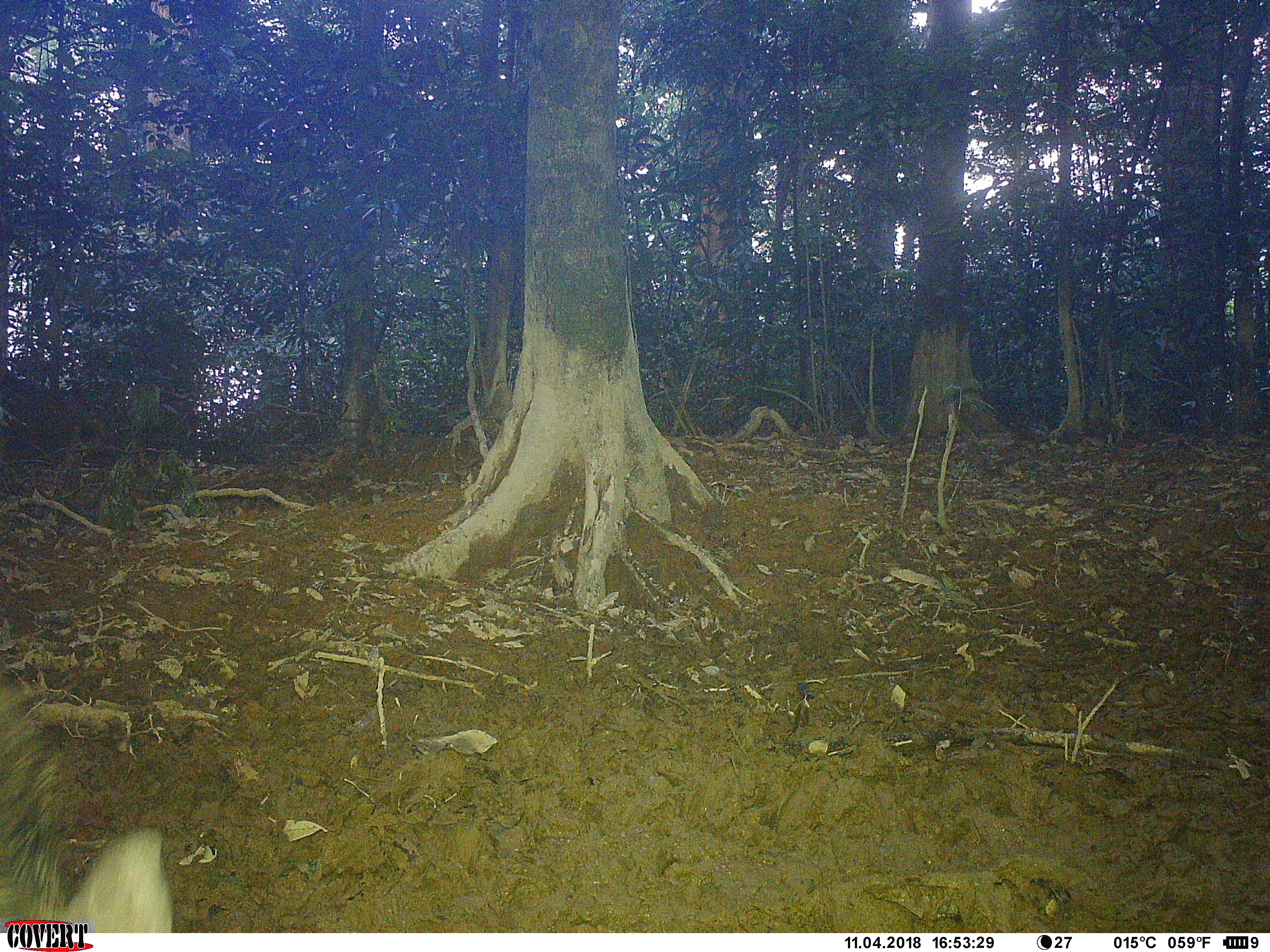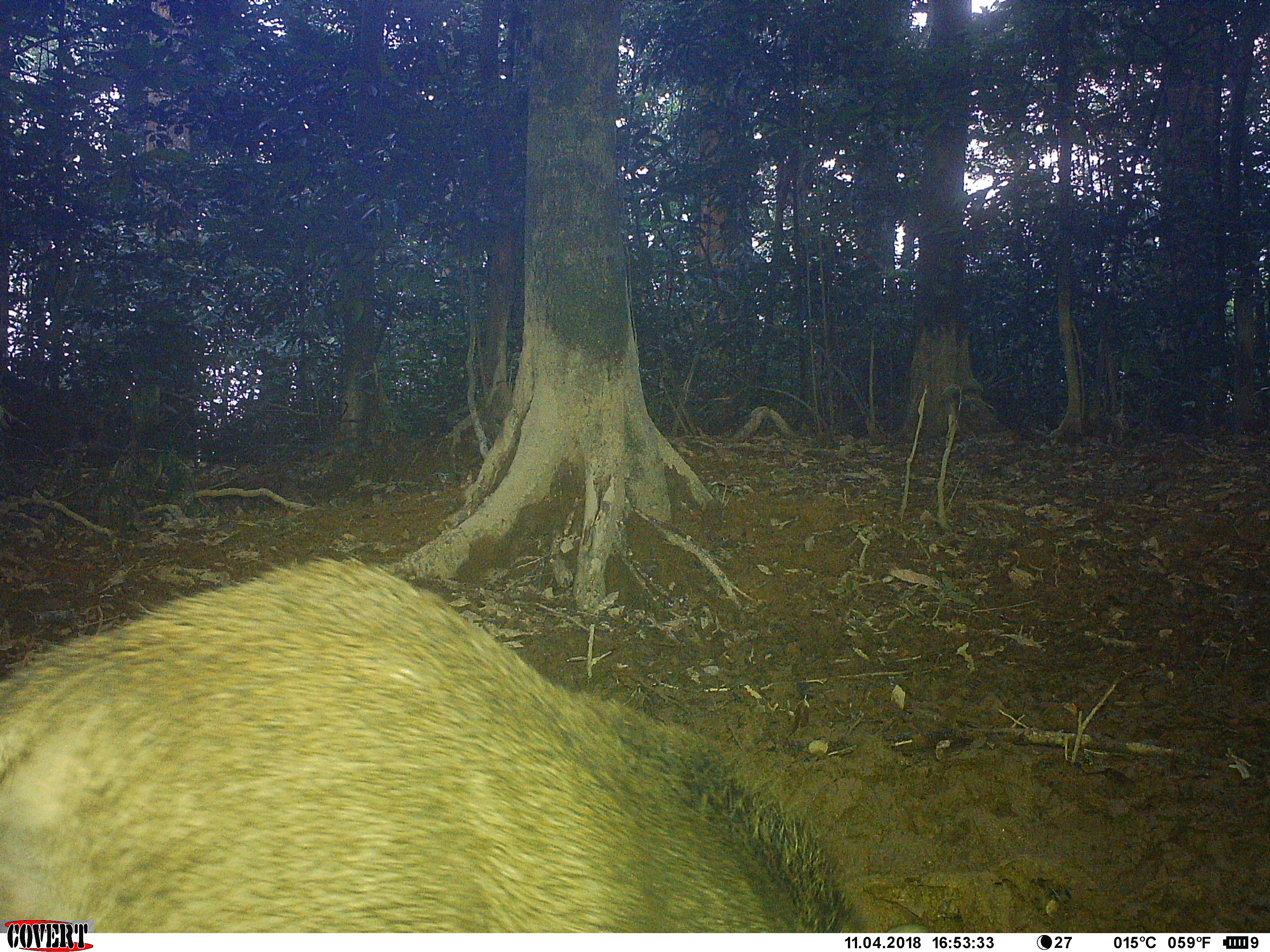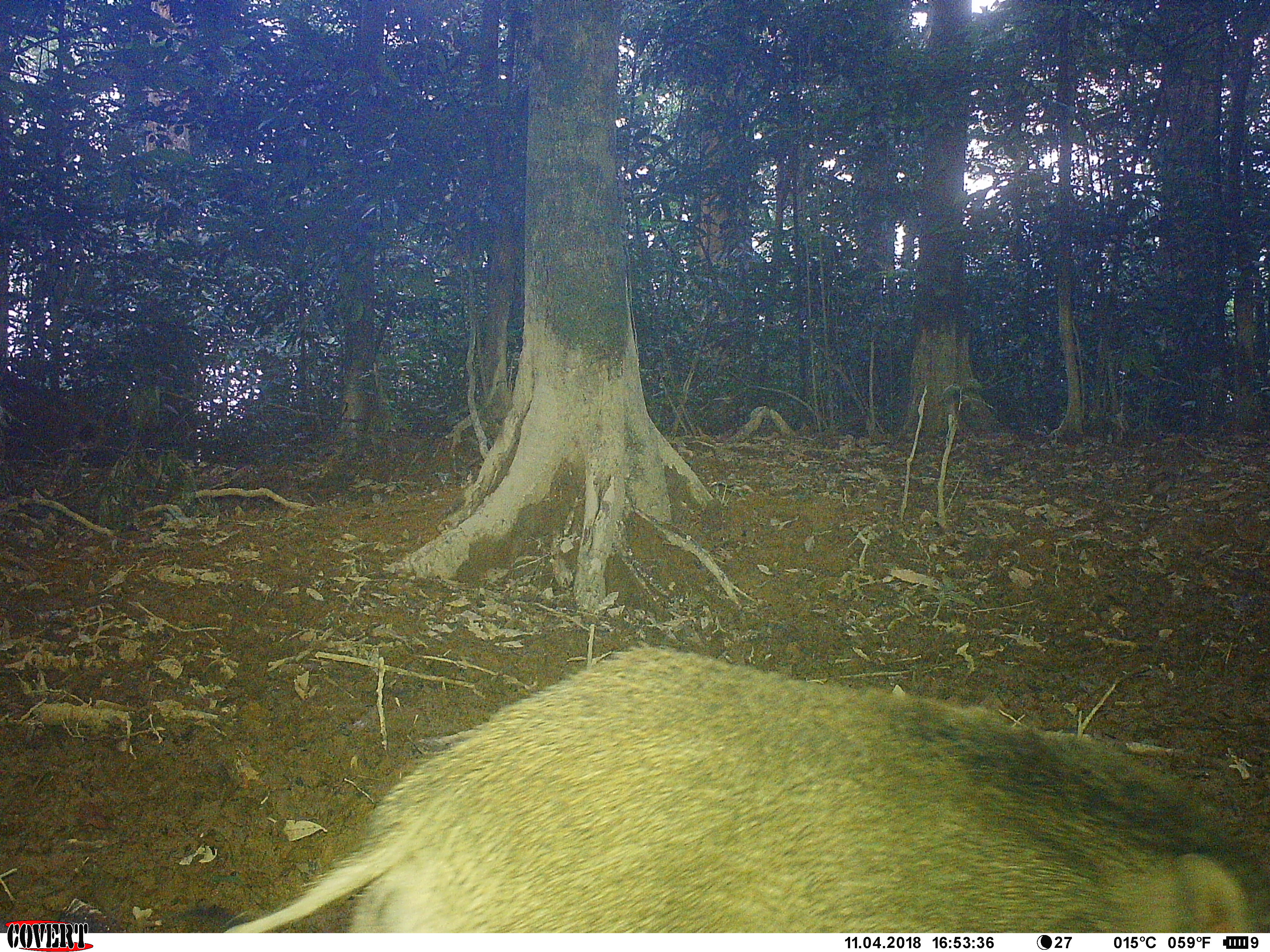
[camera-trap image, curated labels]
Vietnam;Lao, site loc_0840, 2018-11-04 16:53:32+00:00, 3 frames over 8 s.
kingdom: Animalia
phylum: Chordata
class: Mammalia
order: Artiodactyla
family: Suidae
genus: Sus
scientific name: Sus scrofa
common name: eurasian wild pig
Eurasian wild pig (Sus scrofa). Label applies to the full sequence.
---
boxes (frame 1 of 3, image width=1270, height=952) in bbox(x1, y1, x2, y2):
eurasian wild pig: bbox(0, 688, 173, 932)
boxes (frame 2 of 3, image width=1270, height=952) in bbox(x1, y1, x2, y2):
eurasian wild pig: bbox(1, 556, 872, 932)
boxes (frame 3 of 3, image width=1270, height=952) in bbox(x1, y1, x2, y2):
eurasian wild pig: bbox(219, 643, 1268, 931)